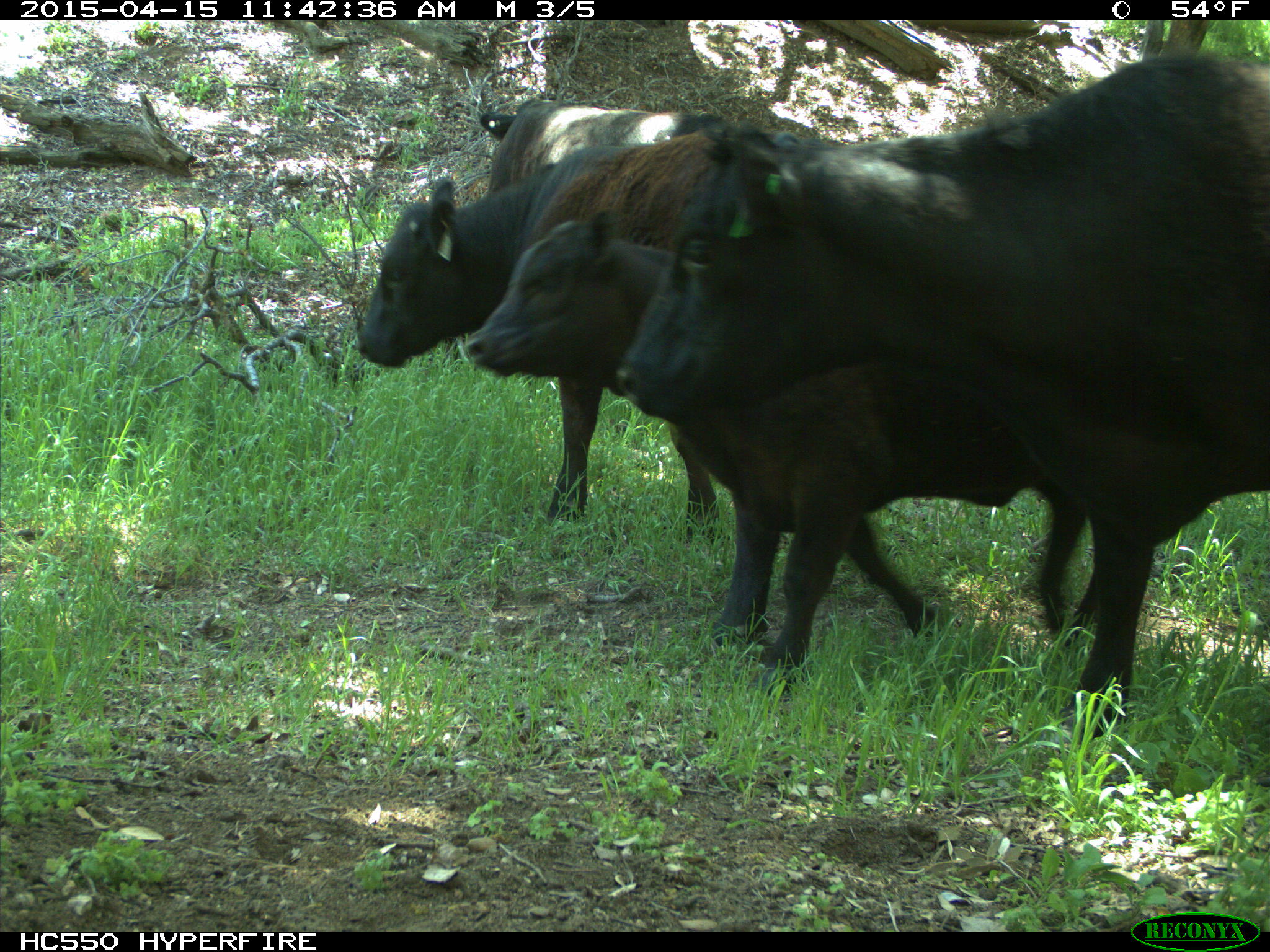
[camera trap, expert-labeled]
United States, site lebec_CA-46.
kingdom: Animalia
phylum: Chordata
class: Mammalia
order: Artiodactyla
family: Bovidae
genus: Bos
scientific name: Bos taurus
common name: domestic cow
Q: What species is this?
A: Bos taurus (domestic cow).